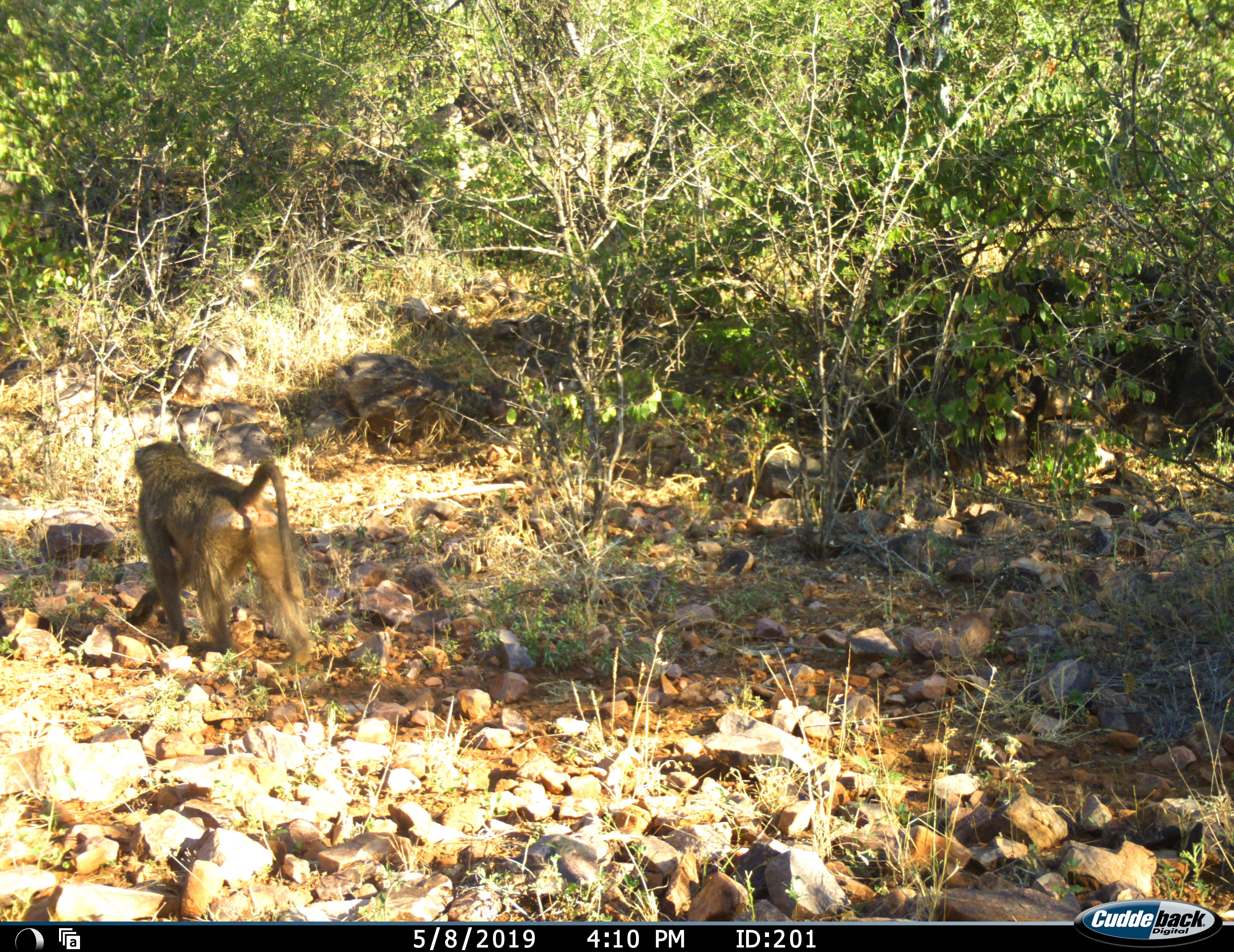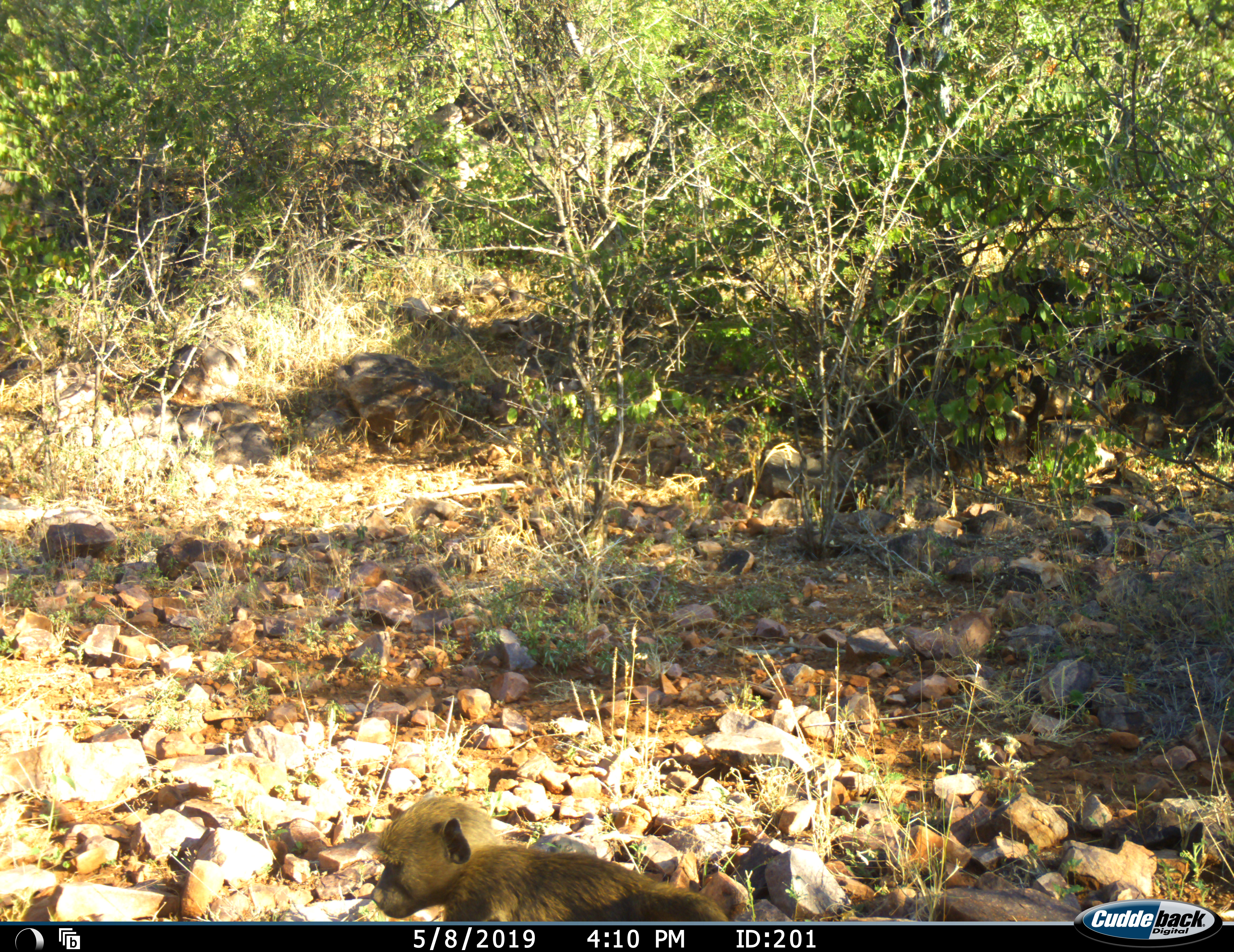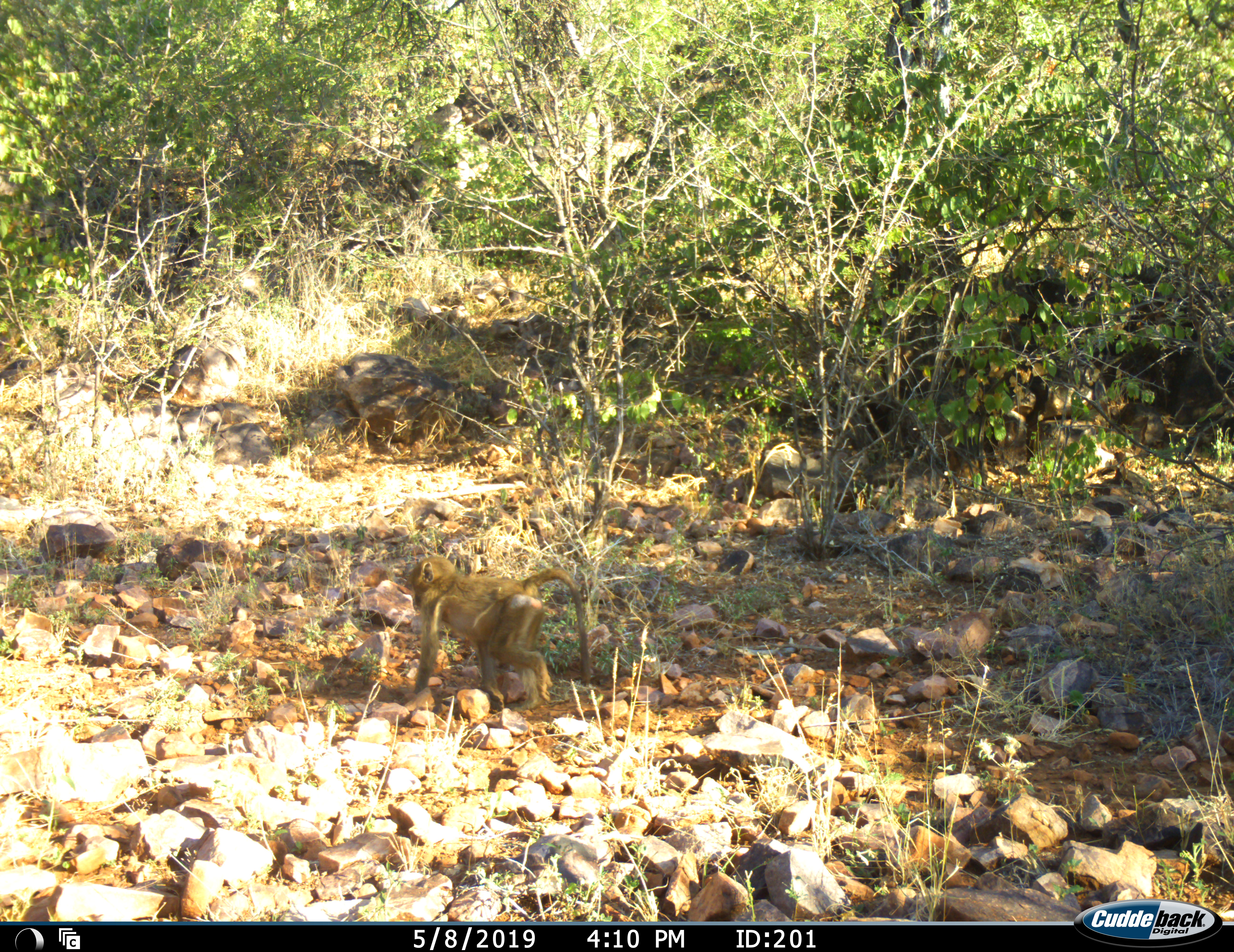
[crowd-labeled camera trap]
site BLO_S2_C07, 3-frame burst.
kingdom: Animalia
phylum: Chordata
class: Mammalia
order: Primates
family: Cercopithecidae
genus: Papio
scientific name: Papio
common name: baboon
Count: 2.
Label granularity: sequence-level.